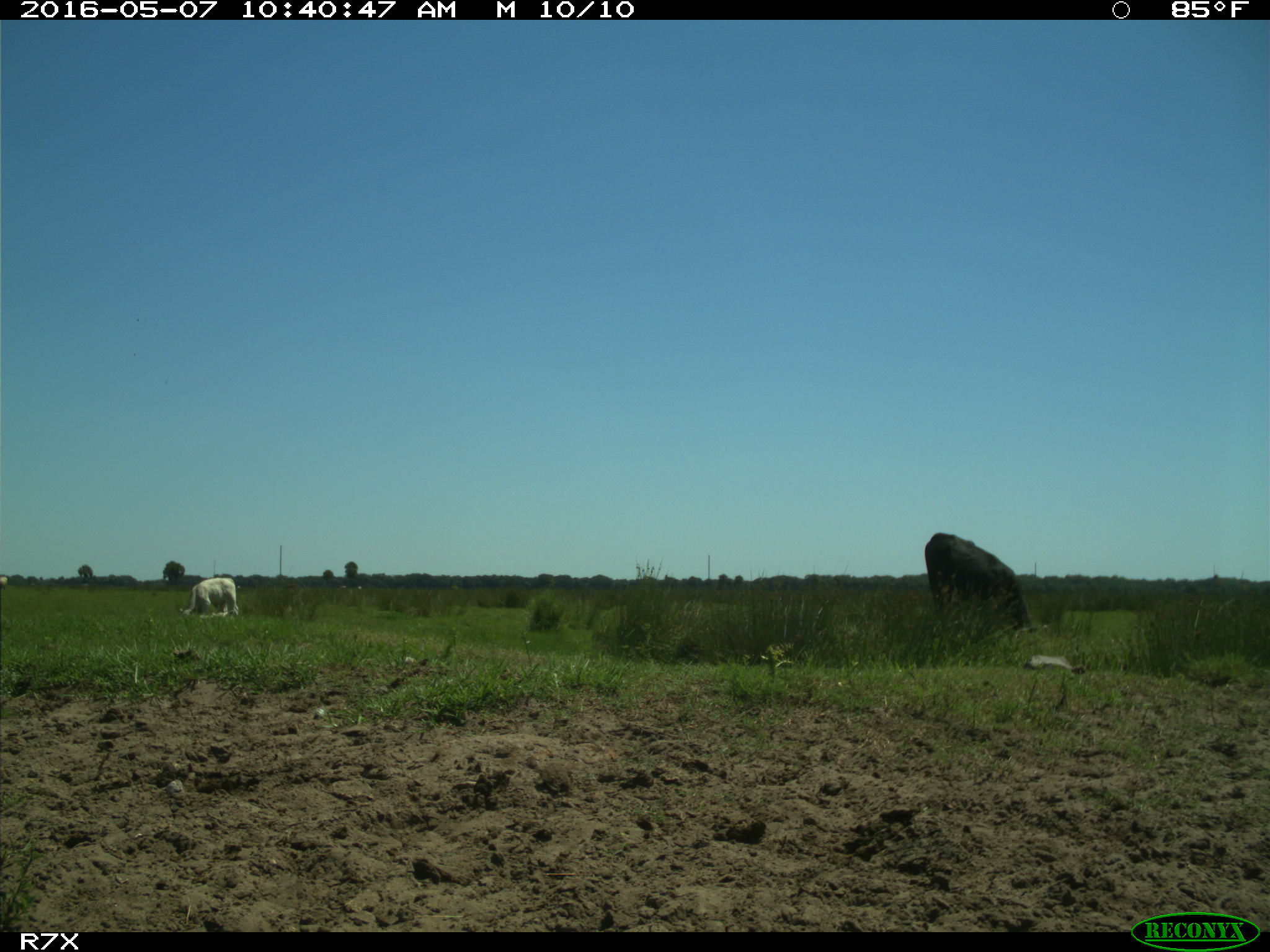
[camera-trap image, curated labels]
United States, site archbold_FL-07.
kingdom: Animalia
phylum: Chordata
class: Mammalia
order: Artiodactyla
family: Bovidae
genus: Bos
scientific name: Bos taurus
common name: domestic cow